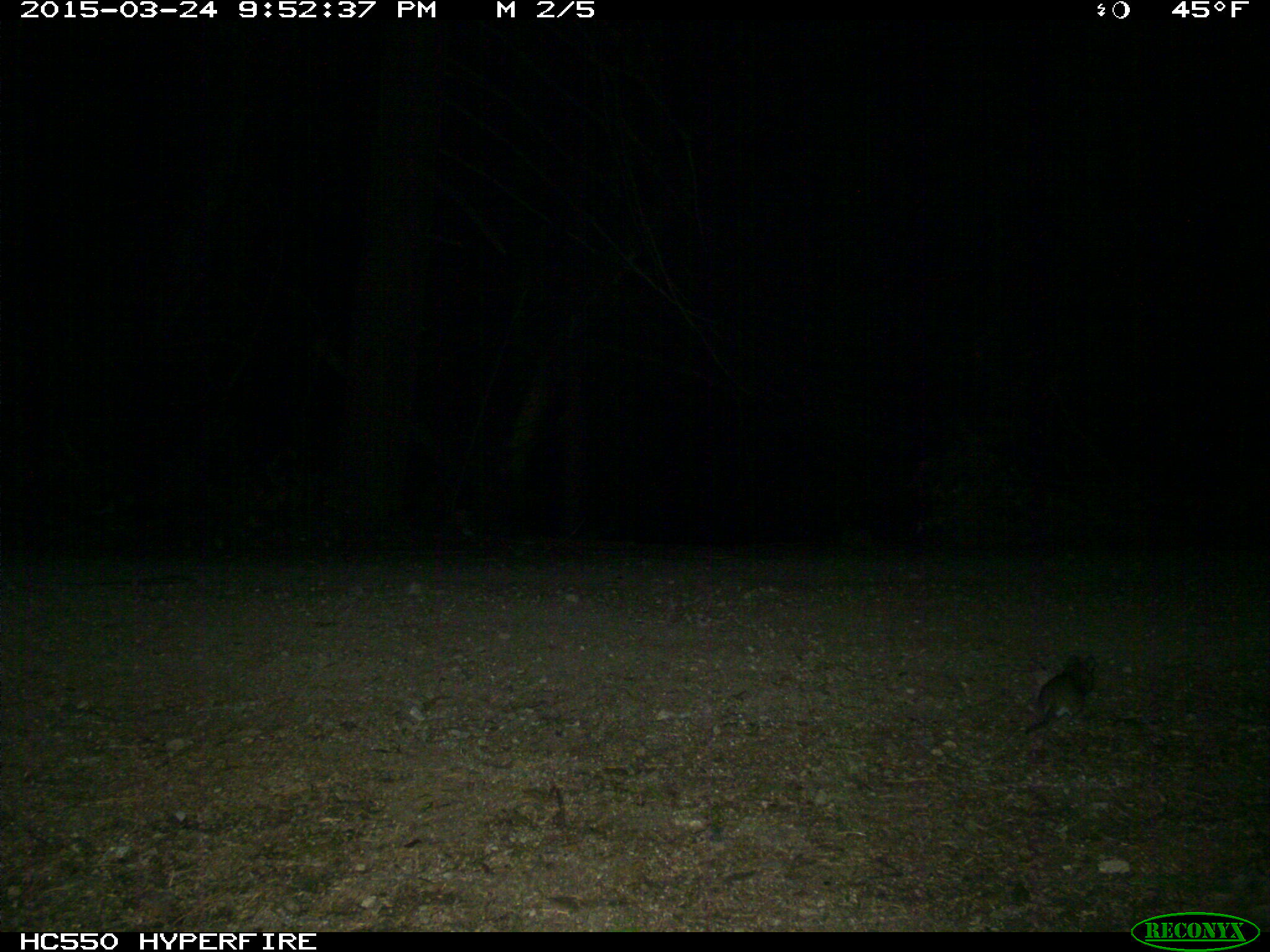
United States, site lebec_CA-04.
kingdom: Animalia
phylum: Chordata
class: Mammalia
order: Rodentia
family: Cricetidae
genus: Neotoma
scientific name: Neotoma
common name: pack rat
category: unidentified pack rat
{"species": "unidentified pack rat (pack rat) (Neotoma)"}